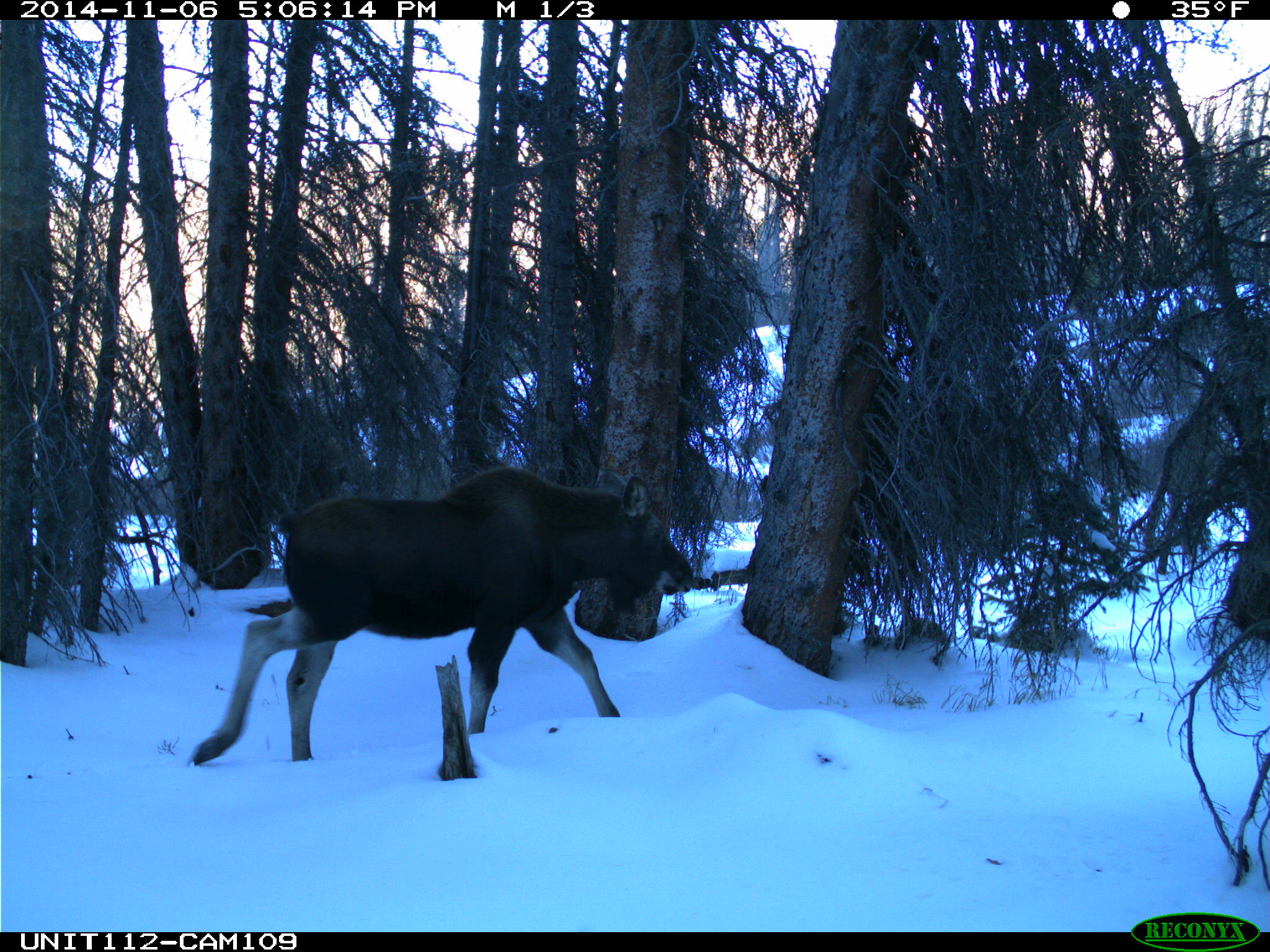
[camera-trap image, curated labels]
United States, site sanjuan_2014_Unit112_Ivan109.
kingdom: Animalia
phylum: Chordata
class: Mammalia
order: Artiodactyla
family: Cervidae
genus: Alces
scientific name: Alces alces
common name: moose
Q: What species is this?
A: Alces alces (moose).